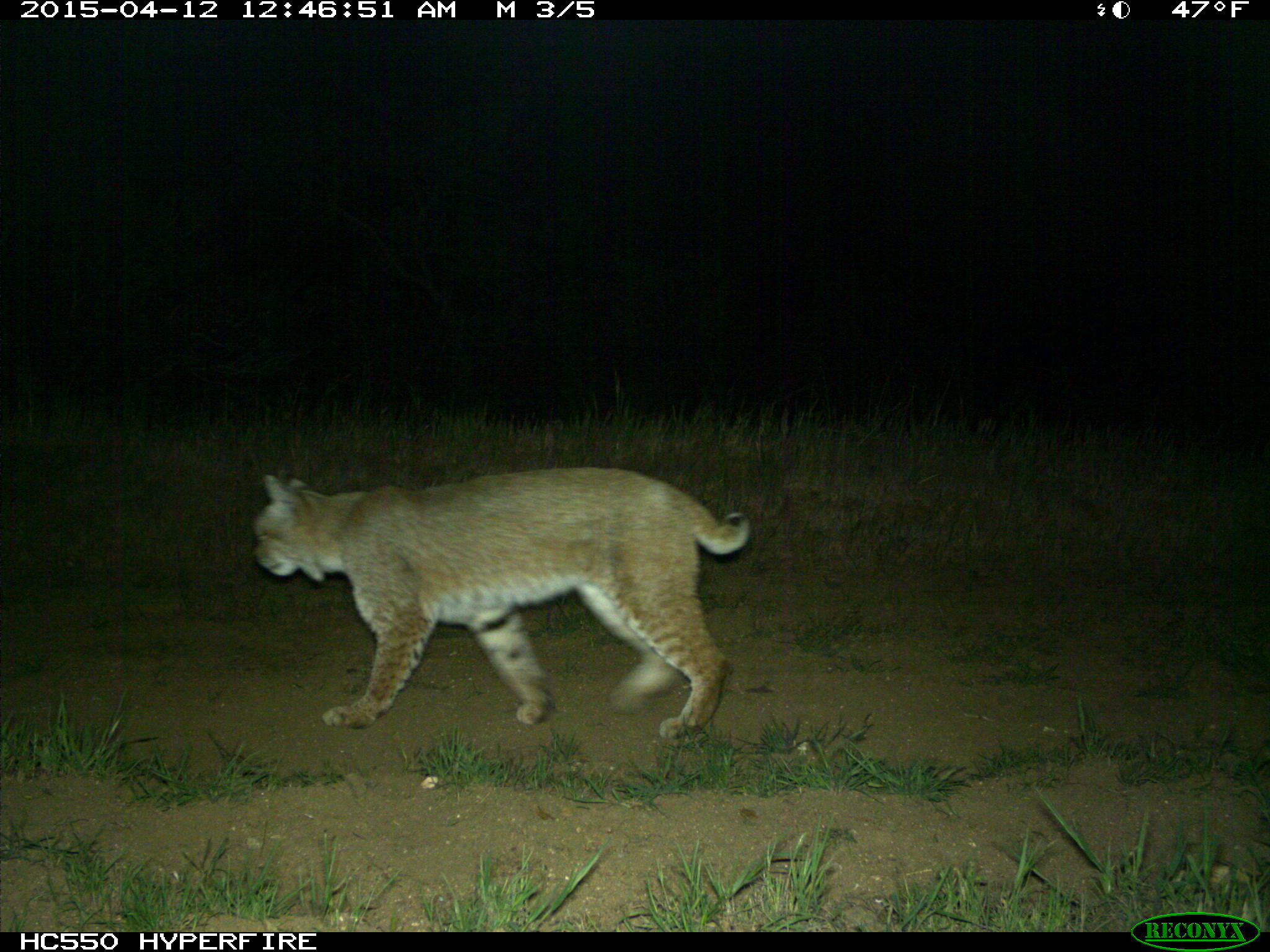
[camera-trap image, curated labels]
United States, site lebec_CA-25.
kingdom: Animalia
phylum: Chordata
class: Mammalia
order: Carnivora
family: Felidae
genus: Lynx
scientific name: Lynx rufus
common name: bobcat